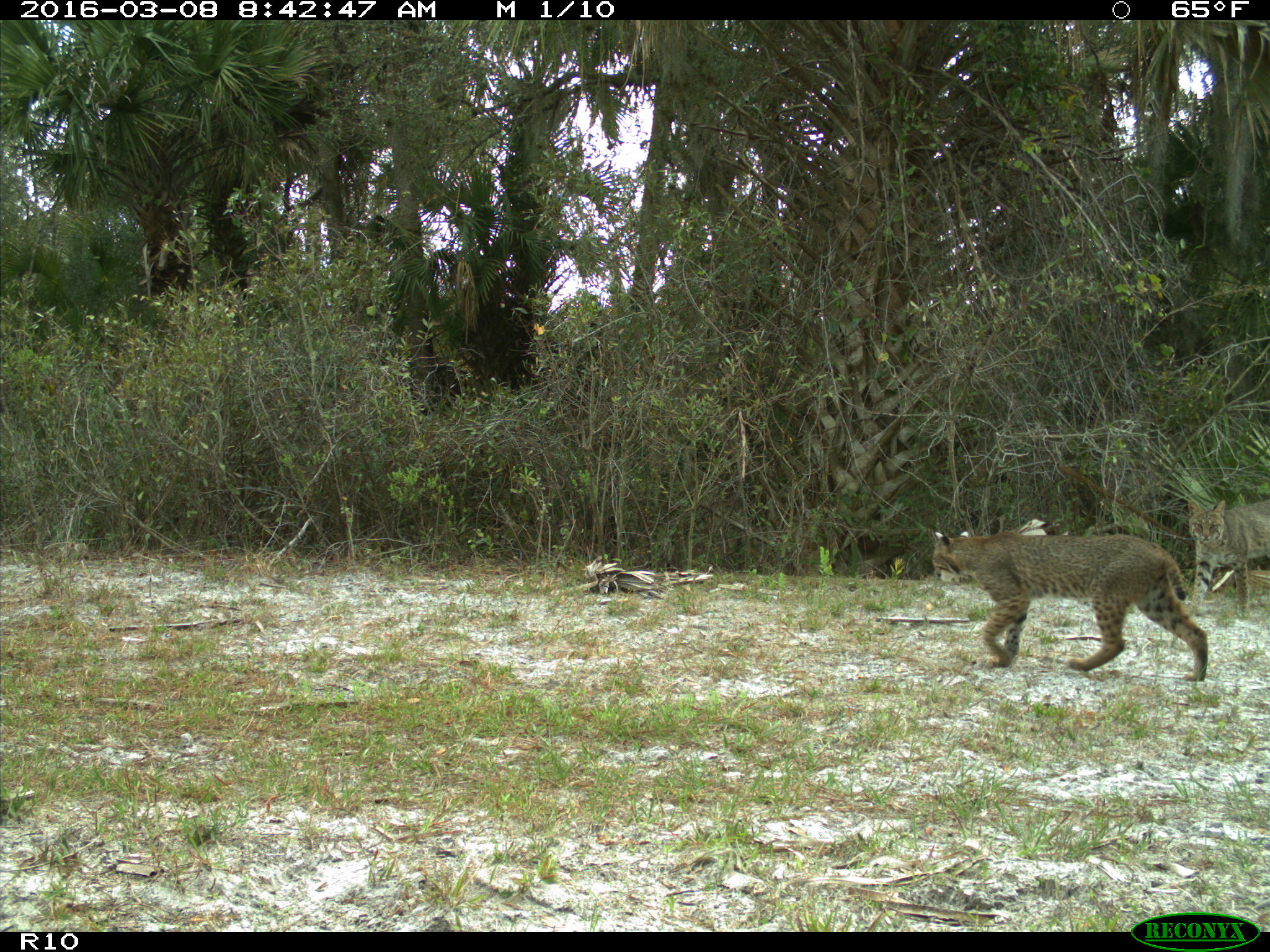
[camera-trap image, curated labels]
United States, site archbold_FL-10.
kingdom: Animalia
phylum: Chordata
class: Mammalia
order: Carnivora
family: Felidae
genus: Lynx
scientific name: Lynx rufus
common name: bobcat